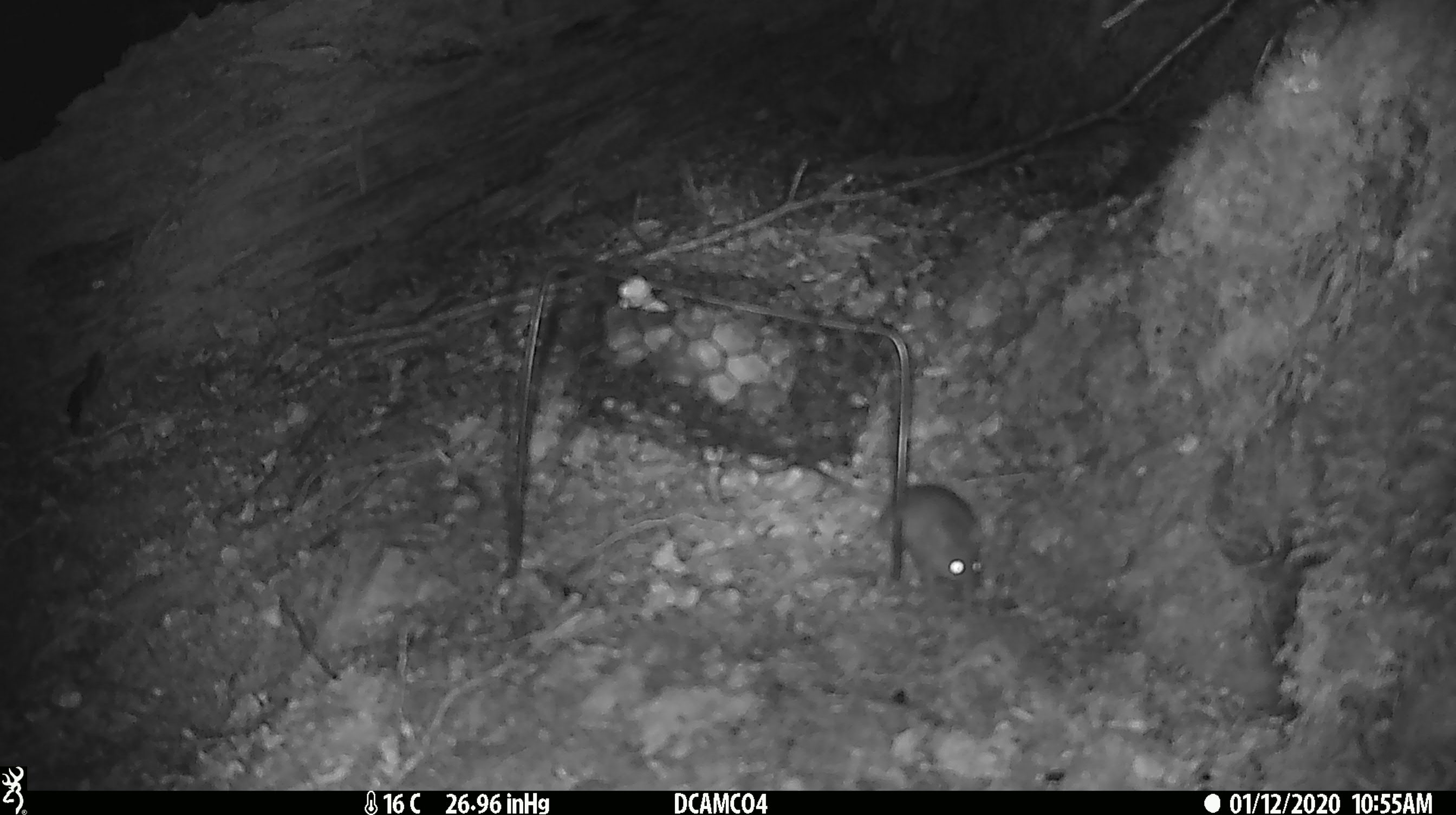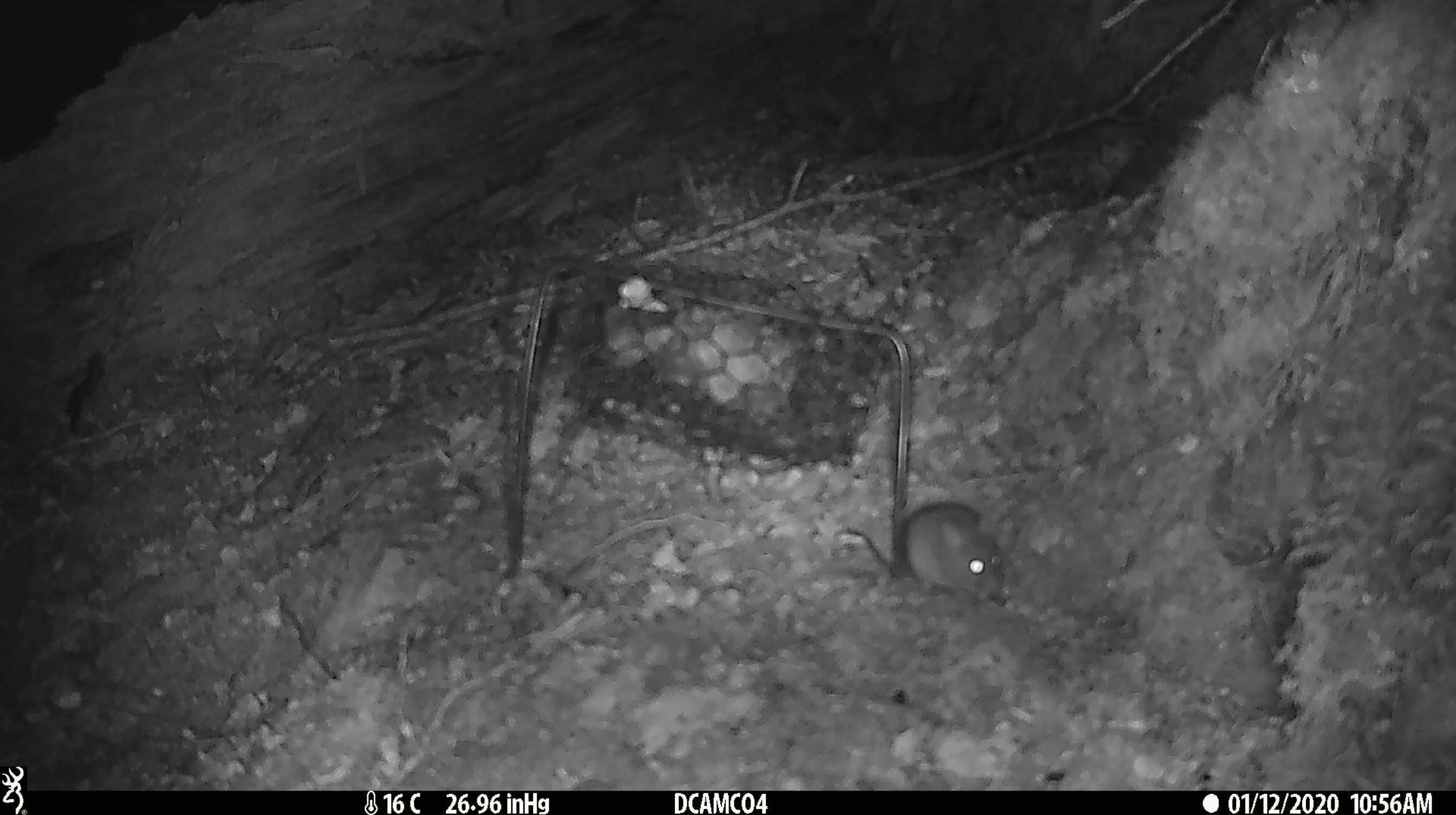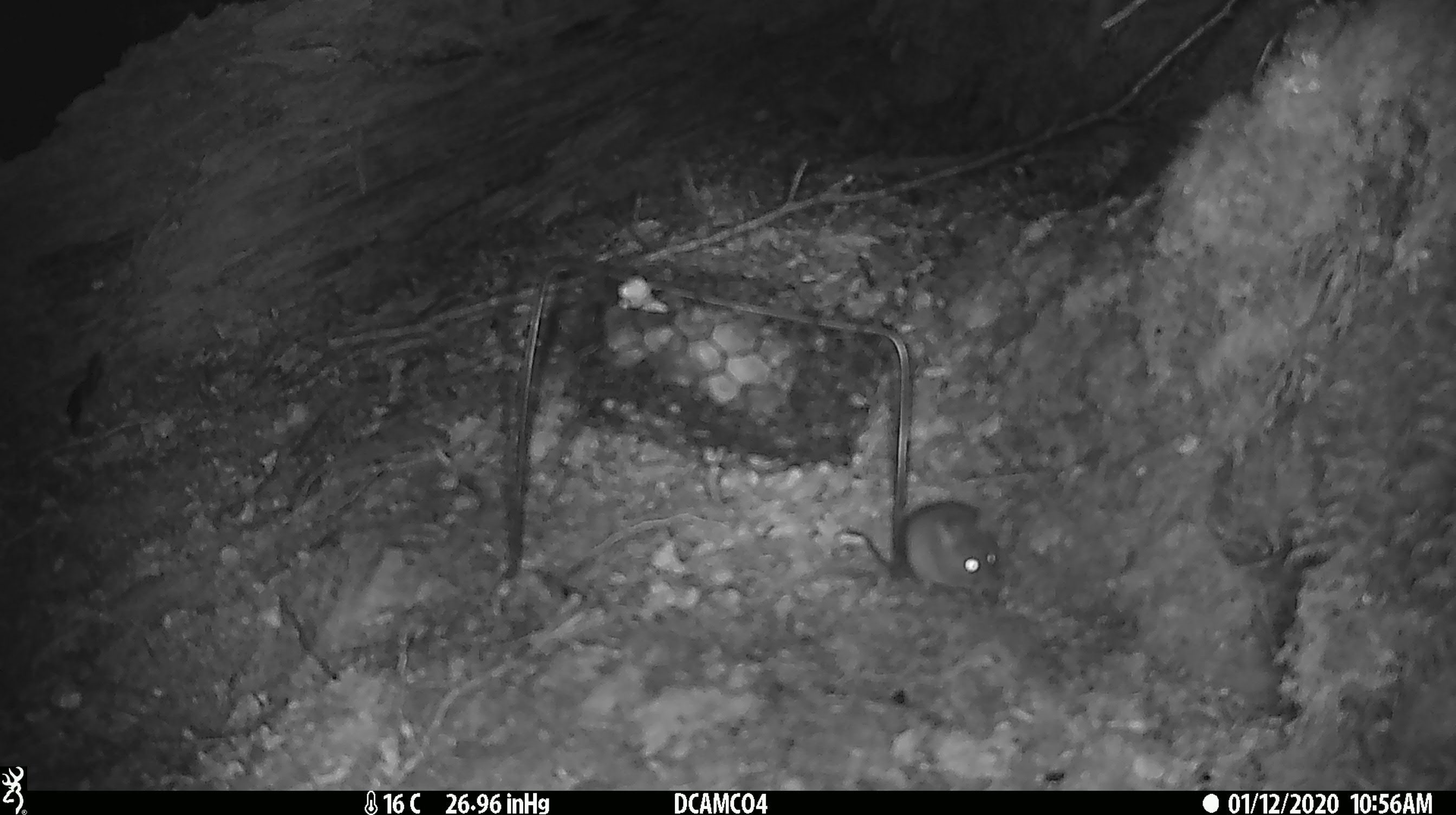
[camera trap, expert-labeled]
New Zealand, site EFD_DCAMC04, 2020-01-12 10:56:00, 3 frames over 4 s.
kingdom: Animalia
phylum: Chordata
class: Mammalia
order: Rodentia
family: Muridae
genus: Mus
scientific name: Mus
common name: mouse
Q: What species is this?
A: Mouse (Mus).